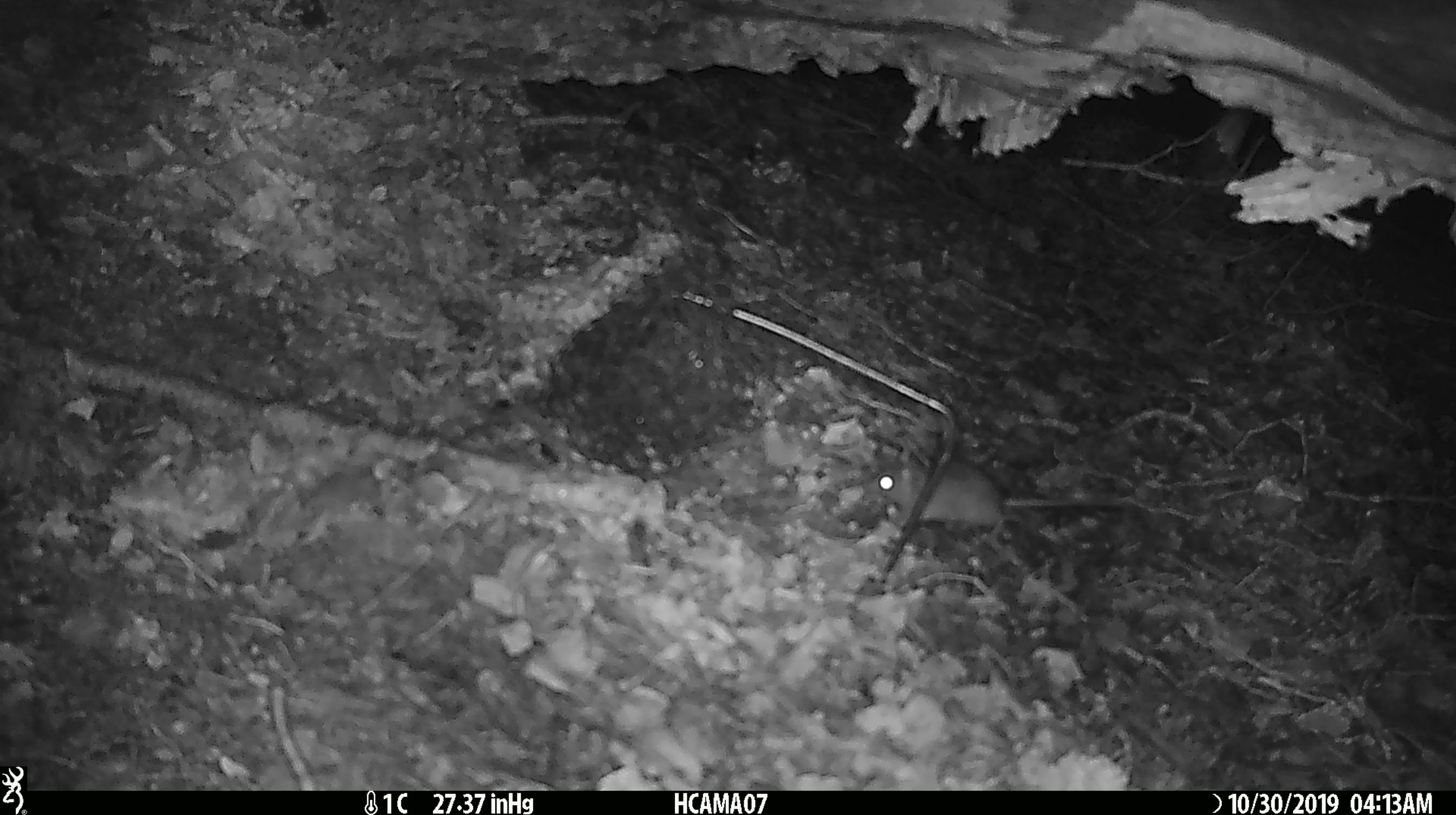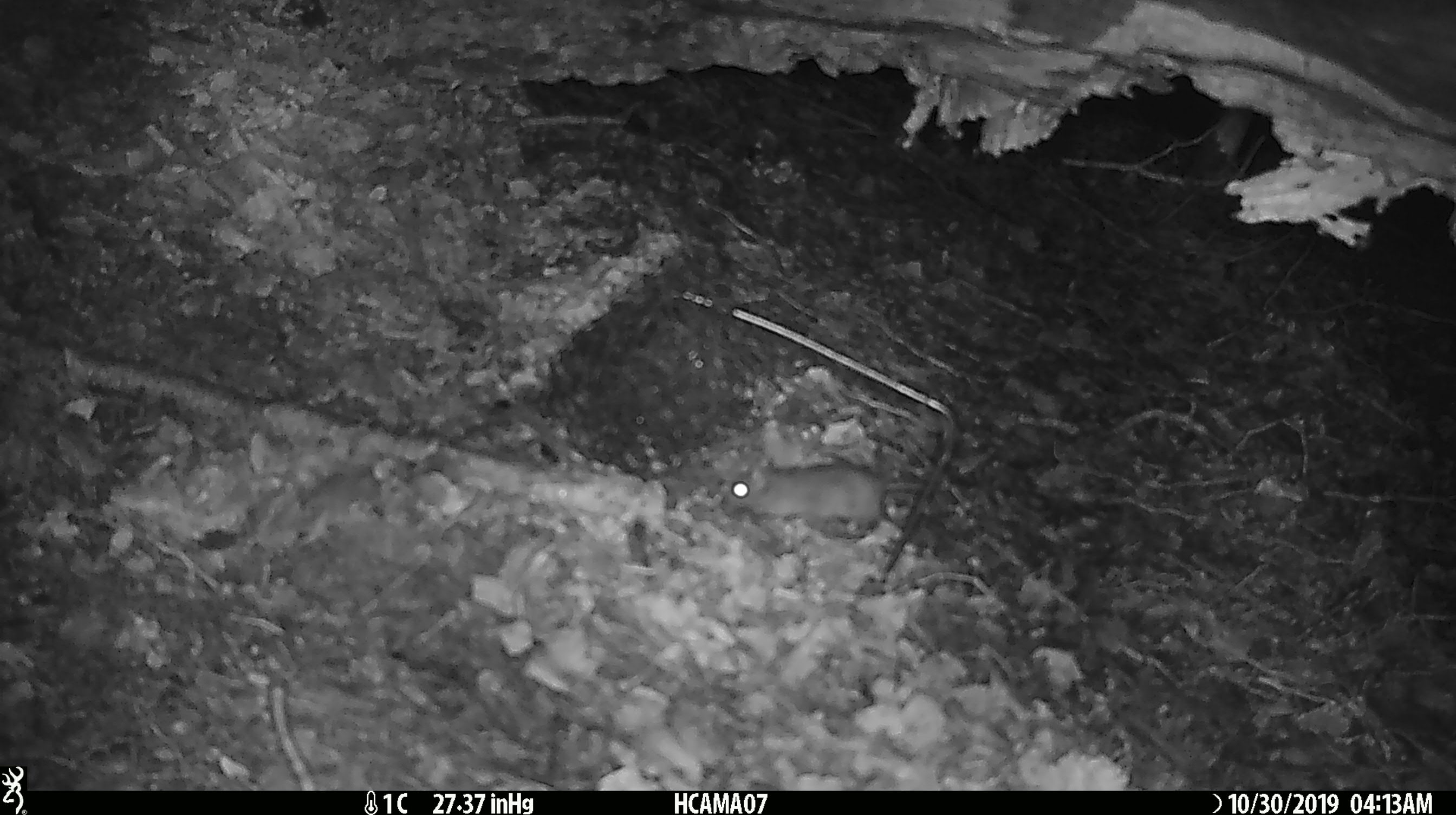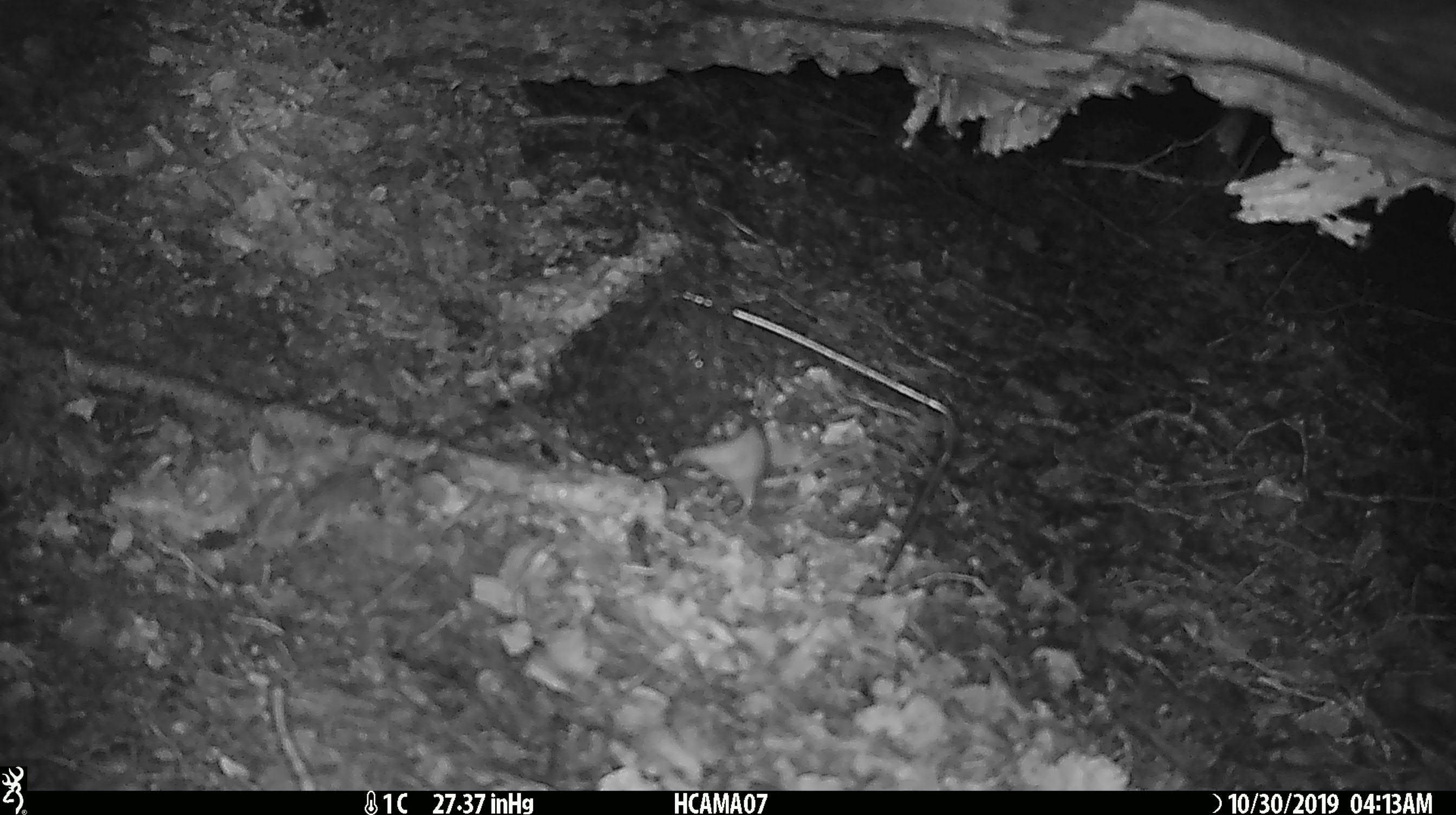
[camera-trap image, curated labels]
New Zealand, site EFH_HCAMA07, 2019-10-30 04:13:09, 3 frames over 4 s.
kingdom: Animalia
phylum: Chordata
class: Mammalia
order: Rodentia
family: Muridae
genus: Mus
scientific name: Mus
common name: mouse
Mouse (Mus).